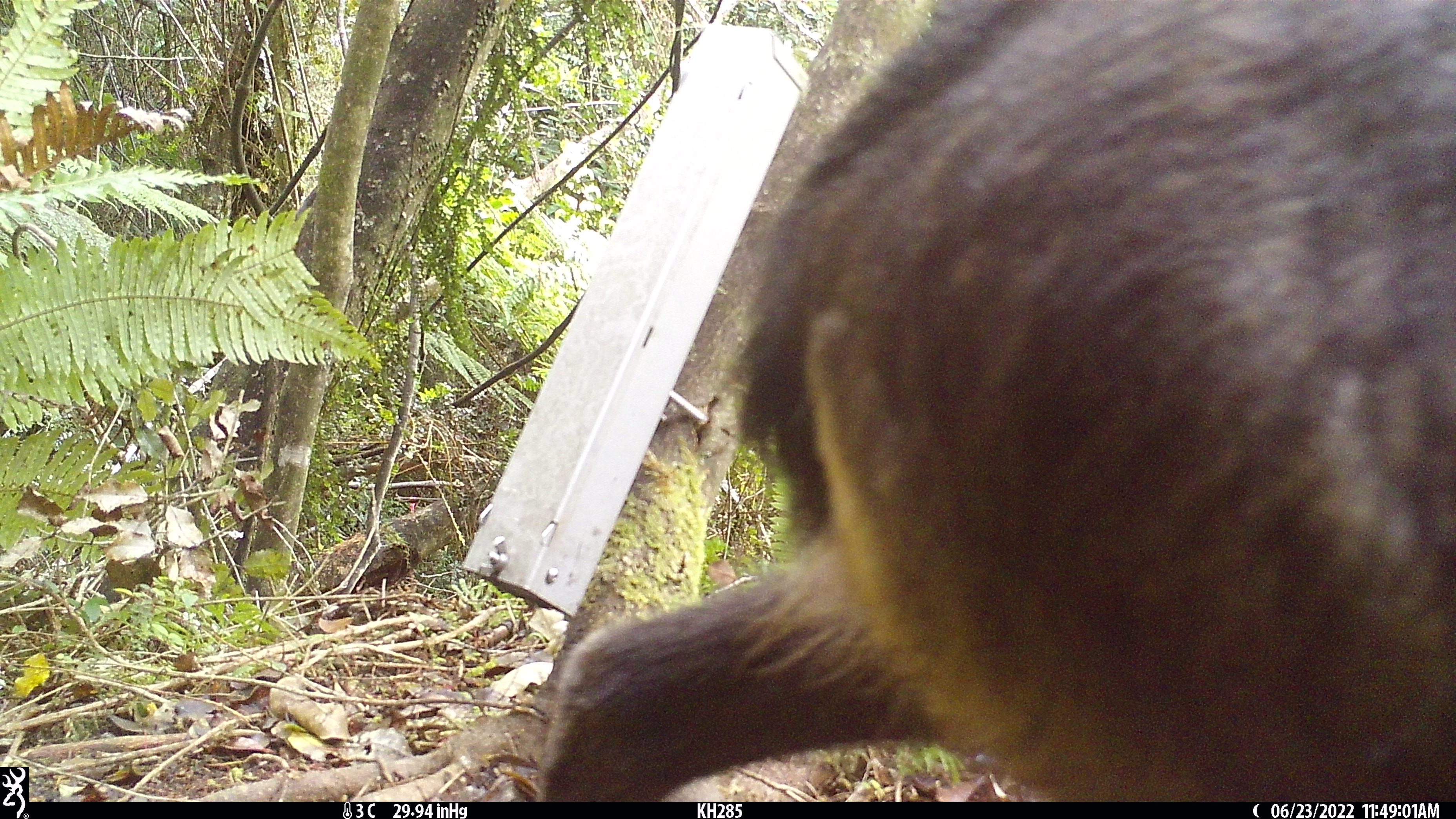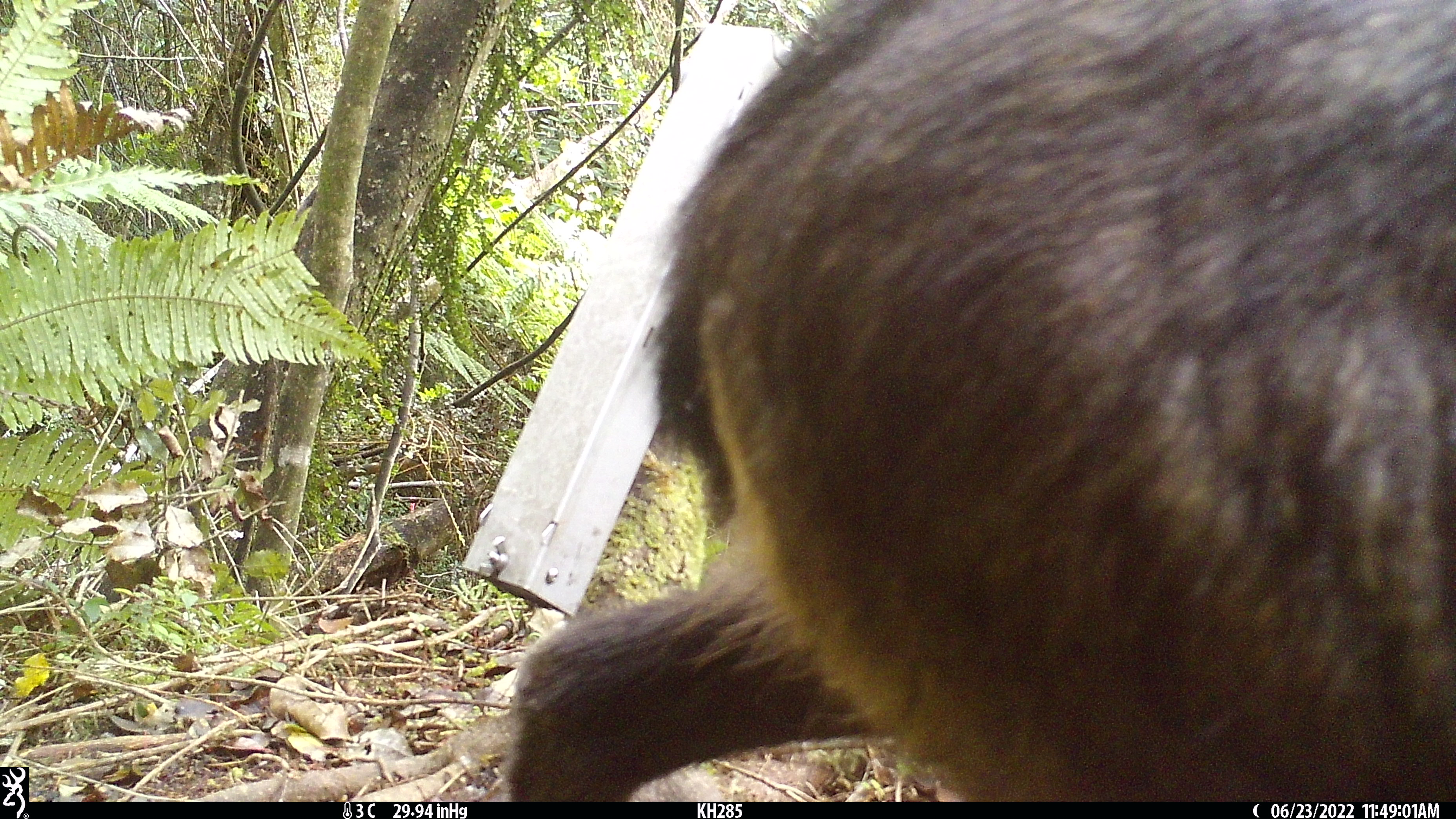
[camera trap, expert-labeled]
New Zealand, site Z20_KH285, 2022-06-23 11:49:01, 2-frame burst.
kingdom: Animalia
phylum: Chordata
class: Mammalia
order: Artiodactyla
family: Bovidae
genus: Rupicapra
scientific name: Rupicapra rupicapra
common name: alpine chamois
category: chamois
Chamois (alpine chamois) (Rupicapra rupicapra).